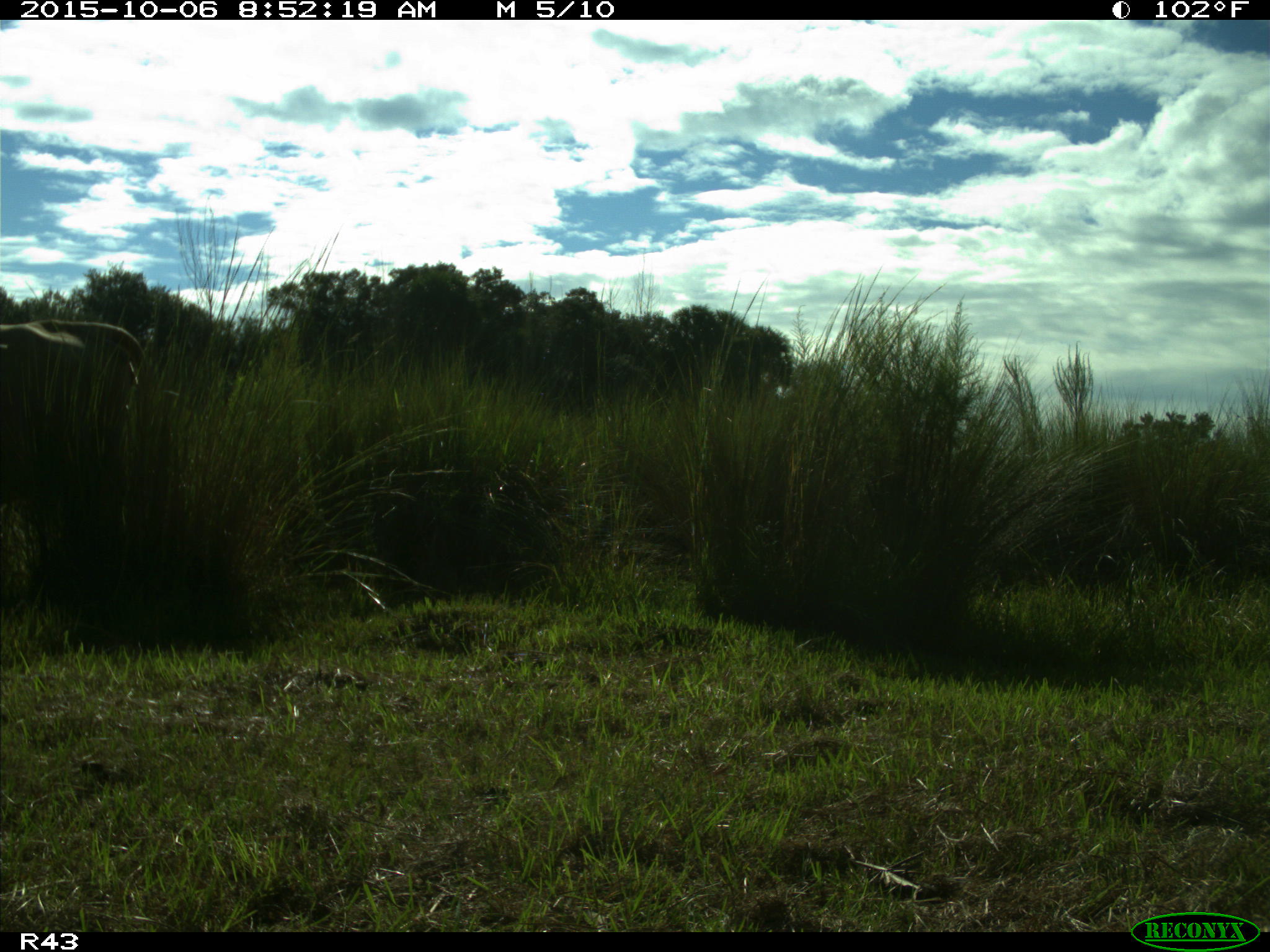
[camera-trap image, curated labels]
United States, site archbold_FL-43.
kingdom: Animalia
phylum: Chordata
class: Mammalia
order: Artiodactyla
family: Bovidae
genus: Bos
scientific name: Bos taurus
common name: domestic cow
Bos taurus (domestic cow).